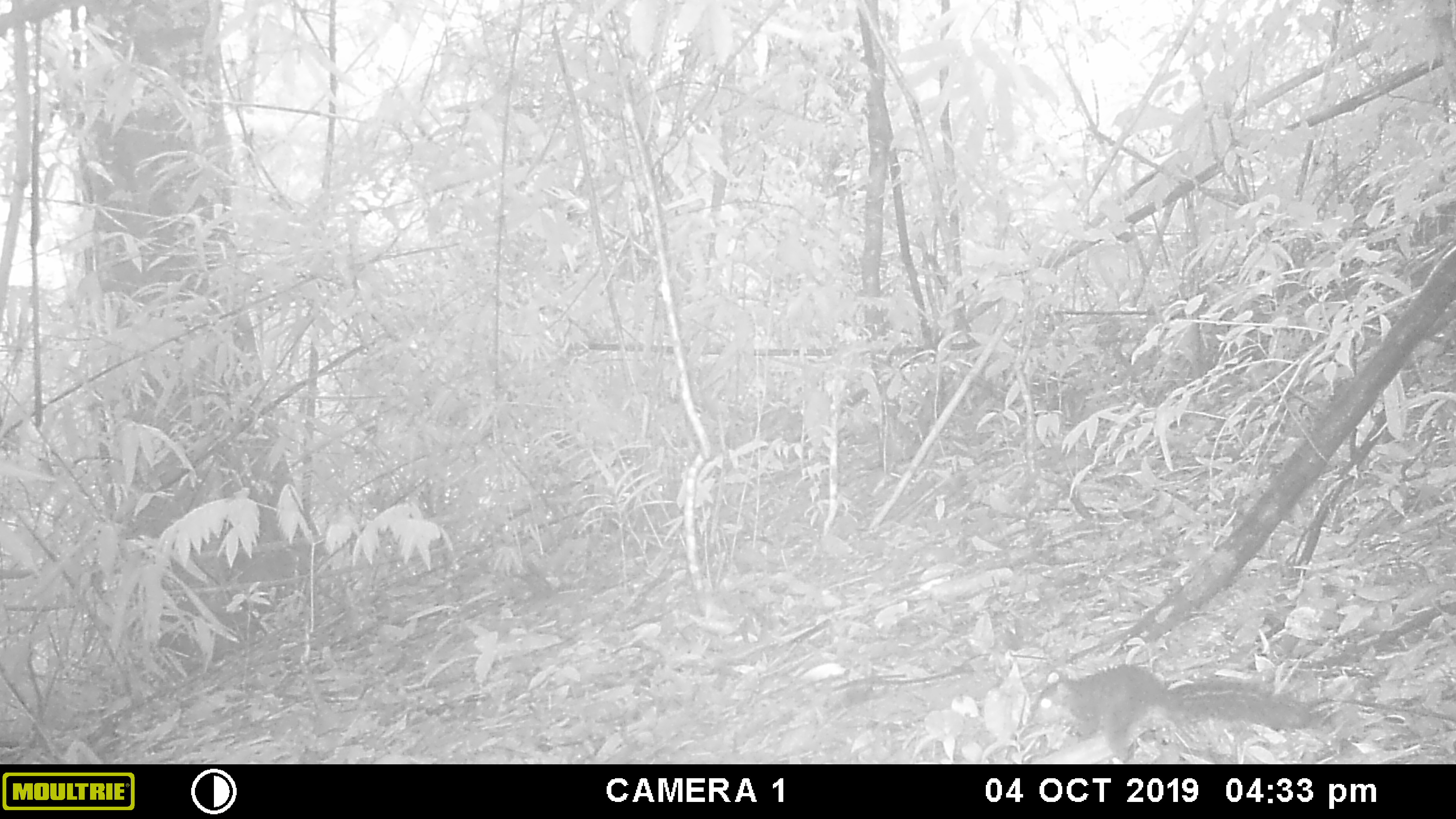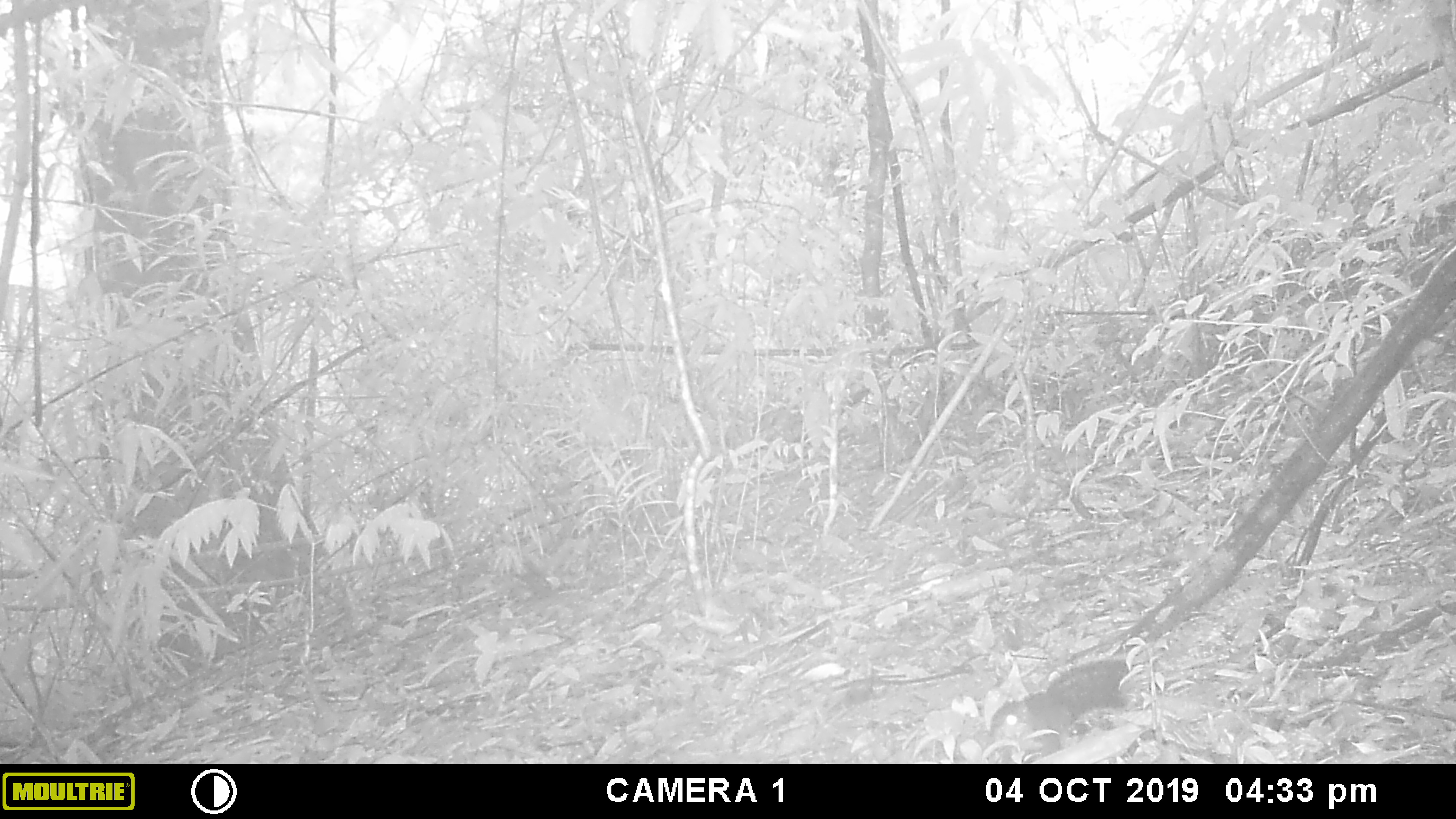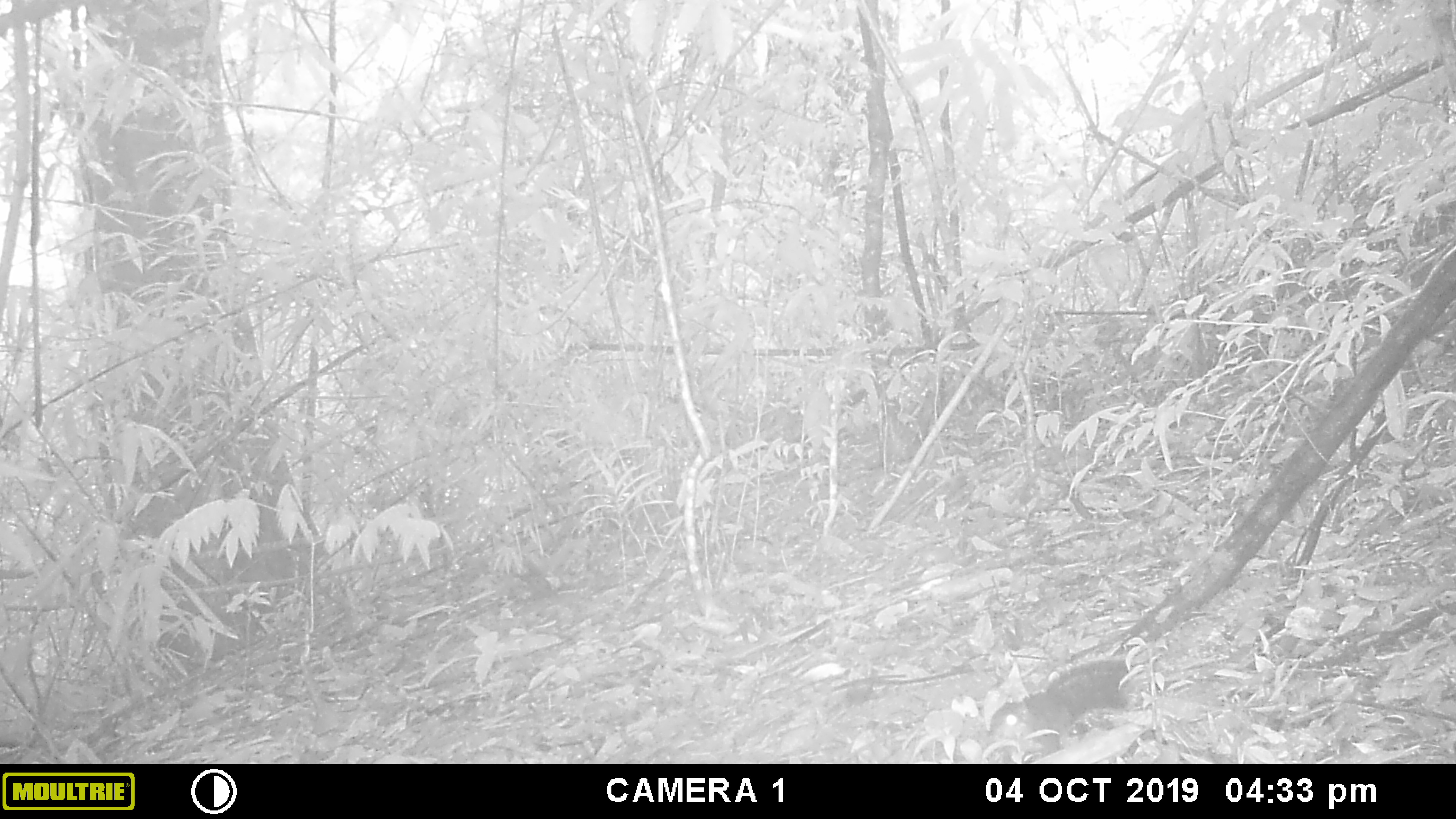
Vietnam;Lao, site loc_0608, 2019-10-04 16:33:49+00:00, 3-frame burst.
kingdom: Animalia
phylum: Chordata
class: Mammalia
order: Rodentia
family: Sciuridae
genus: Dremomys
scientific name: Dremomys rufigenis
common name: red-cheeked squirrel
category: red cheeked squirrel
Red cheeked squirrel (red-cheeked squirrel) (Dremomys rufigenis). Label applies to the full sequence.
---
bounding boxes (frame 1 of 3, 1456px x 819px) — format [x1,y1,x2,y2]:
red cheeked squirrel: [1030,663,1321,764]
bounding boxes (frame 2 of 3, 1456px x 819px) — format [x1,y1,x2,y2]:
red cheeked squirrel: [985,658,1139,757]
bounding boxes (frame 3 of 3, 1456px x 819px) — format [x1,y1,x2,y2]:
red cheeked squirrel: [985,658,1139,757]